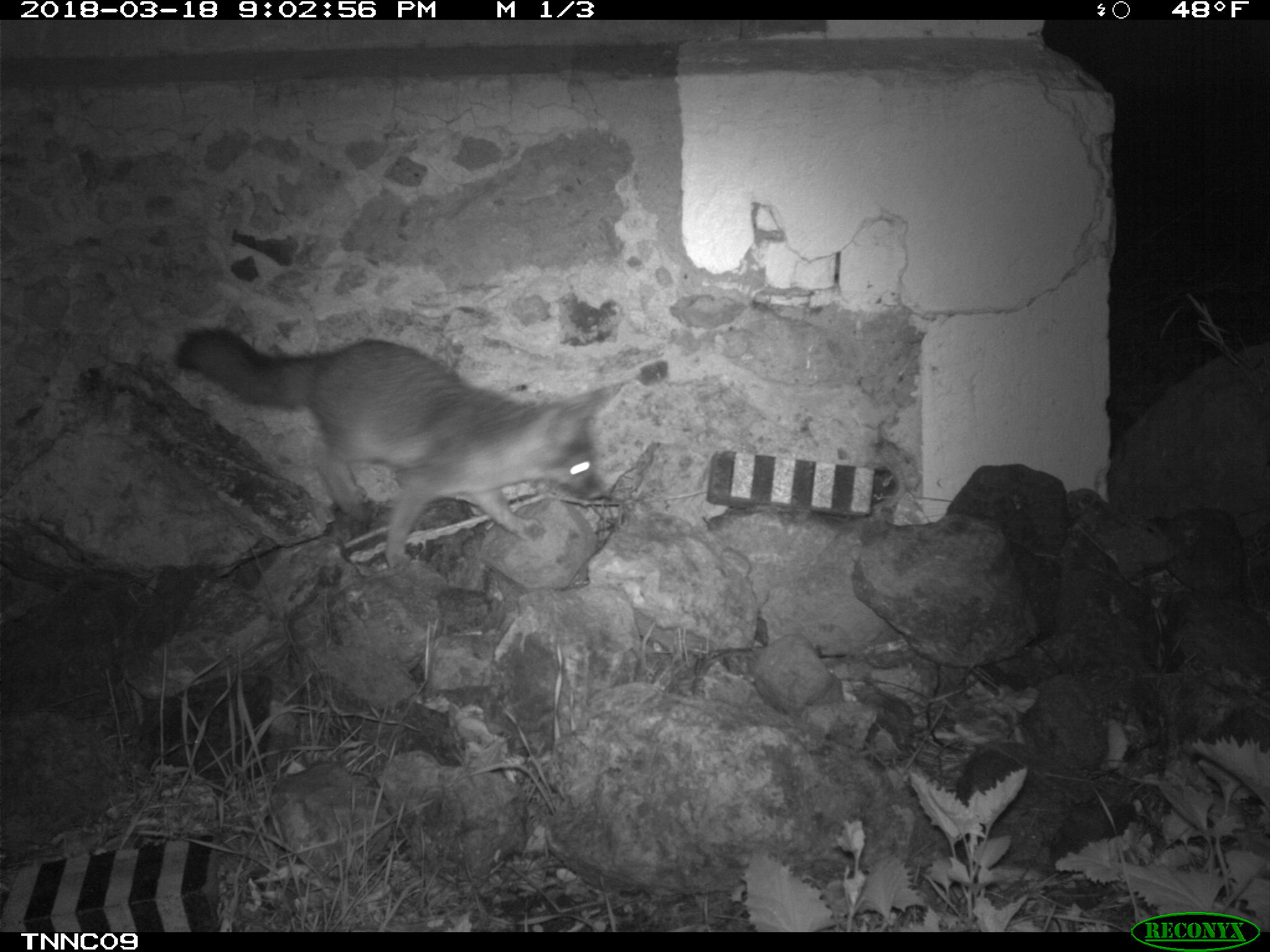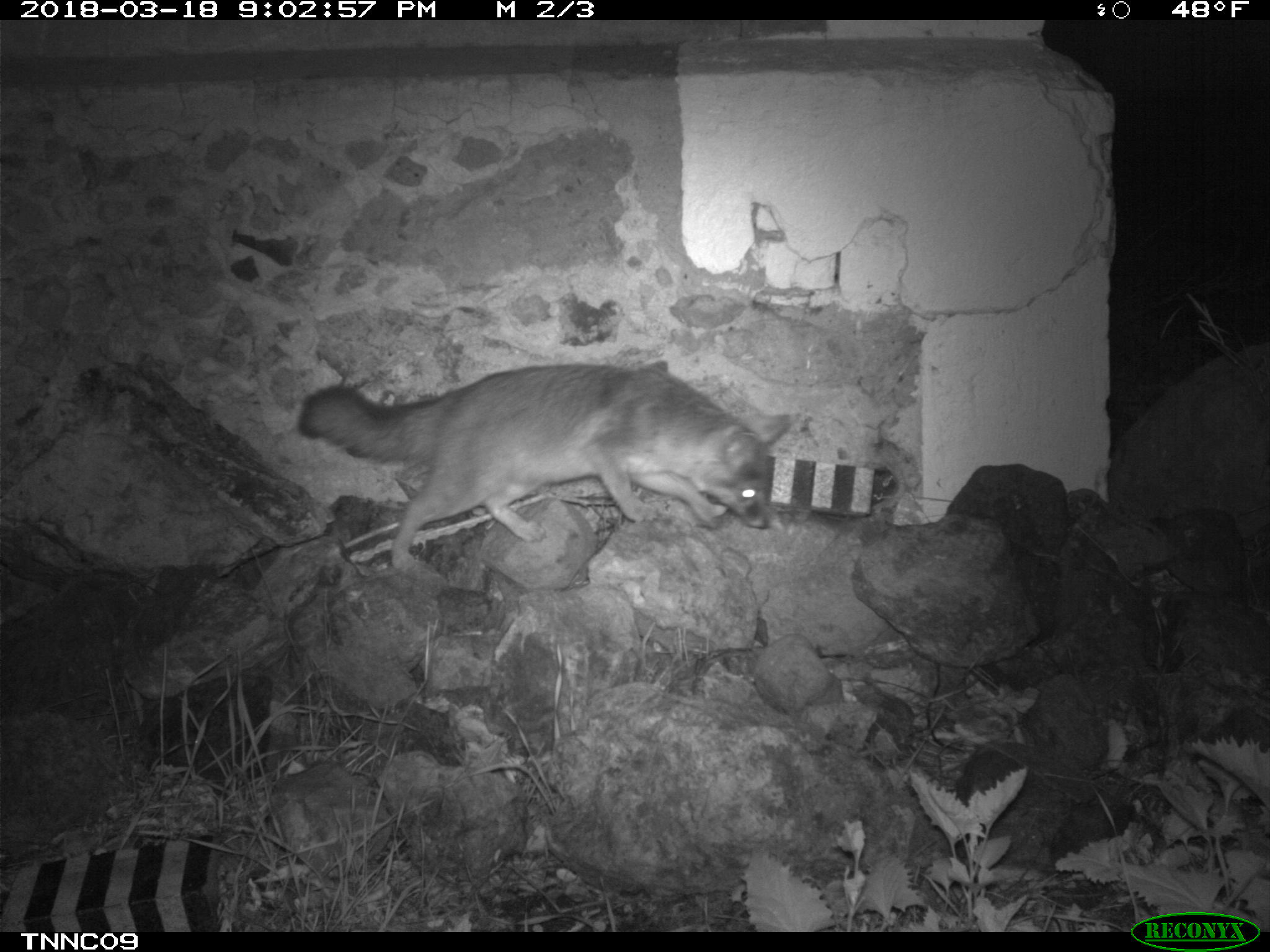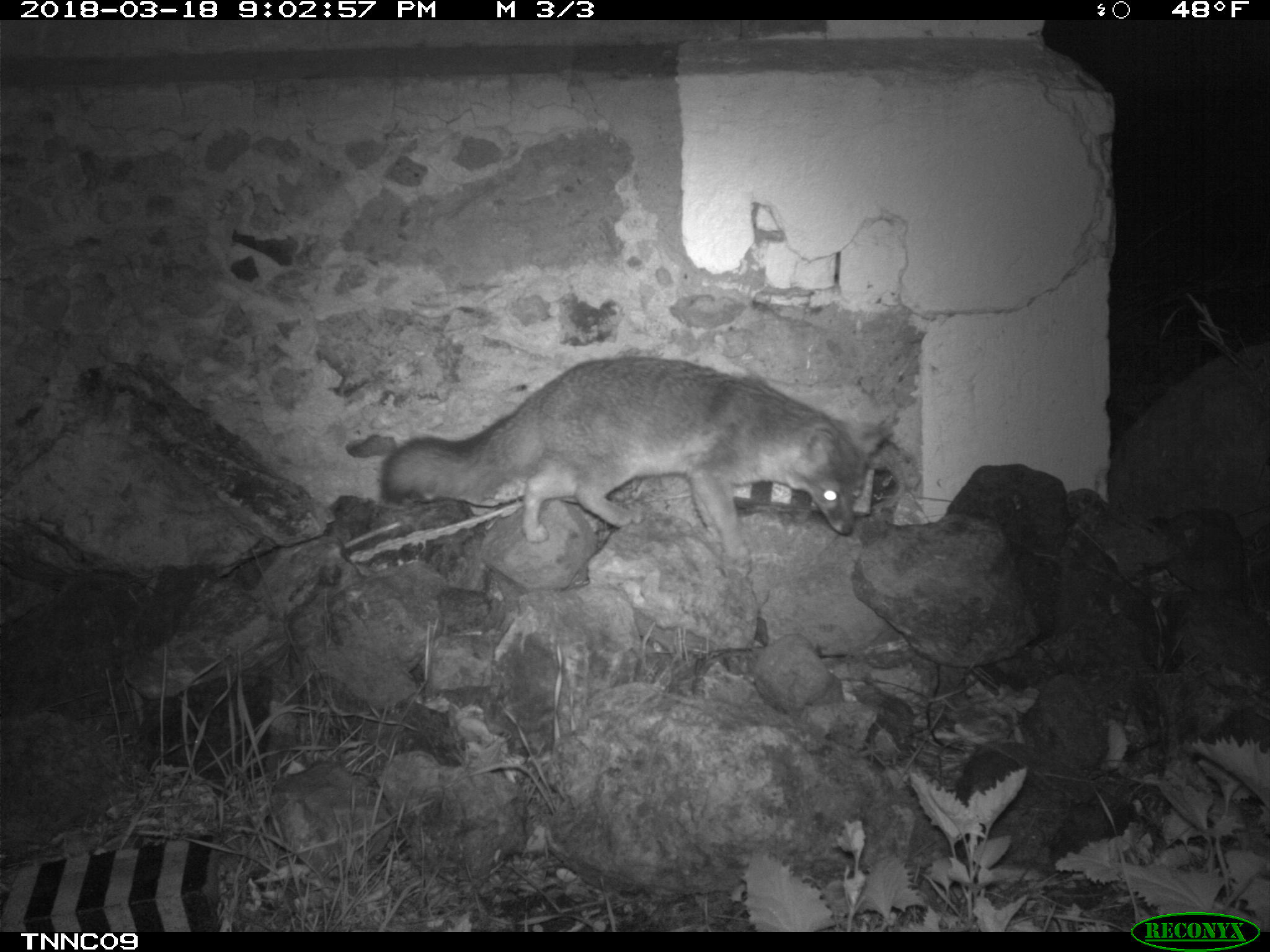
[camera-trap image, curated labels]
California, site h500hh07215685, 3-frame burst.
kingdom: Animalia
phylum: Chordata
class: Mammalia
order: Carnivora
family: Canidae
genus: Urocyon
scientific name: Urocyon littoralis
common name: island fox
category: fox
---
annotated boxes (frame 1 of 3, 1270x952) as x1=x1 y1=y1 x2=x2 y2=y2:
fox: x1=171 y1=326 x2=622 y2=579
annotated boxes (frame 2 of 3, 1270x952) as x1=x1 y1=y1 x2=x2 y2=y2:
fox: x1=296 y1=359 x2=793 y2=573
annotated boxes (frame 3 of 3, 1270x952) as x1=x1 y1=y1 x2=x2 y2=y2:
fox: x1=378 y1=356 x2=884 y2=558